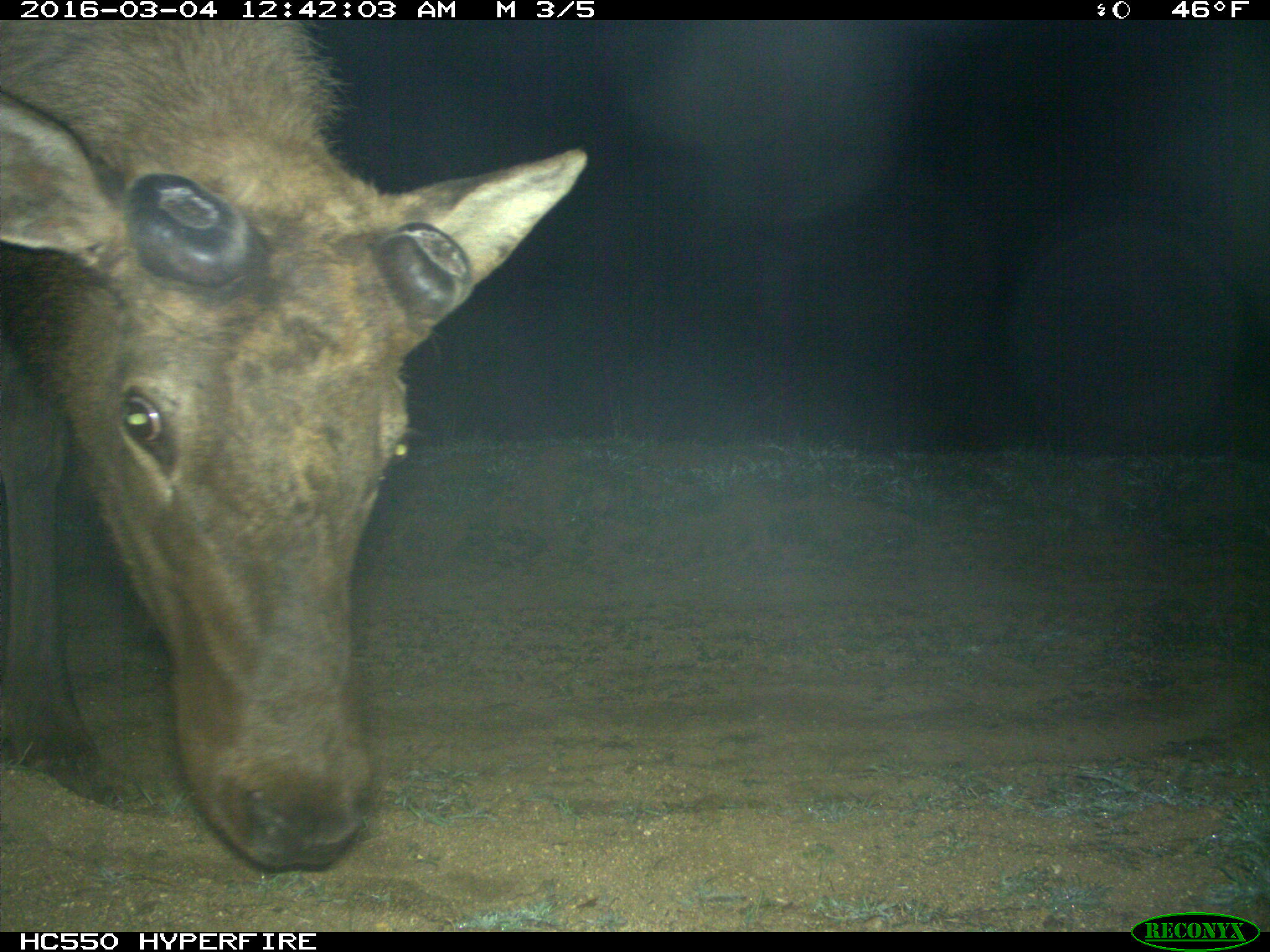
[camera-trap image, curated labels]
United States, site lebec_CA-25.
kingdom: Animalia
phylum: Chordata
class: Mammalia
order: Artiodactyla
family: Cervidae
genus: Cervus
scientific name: Cervus canadensis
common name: elk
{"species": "Cervus canadensis (elk)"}